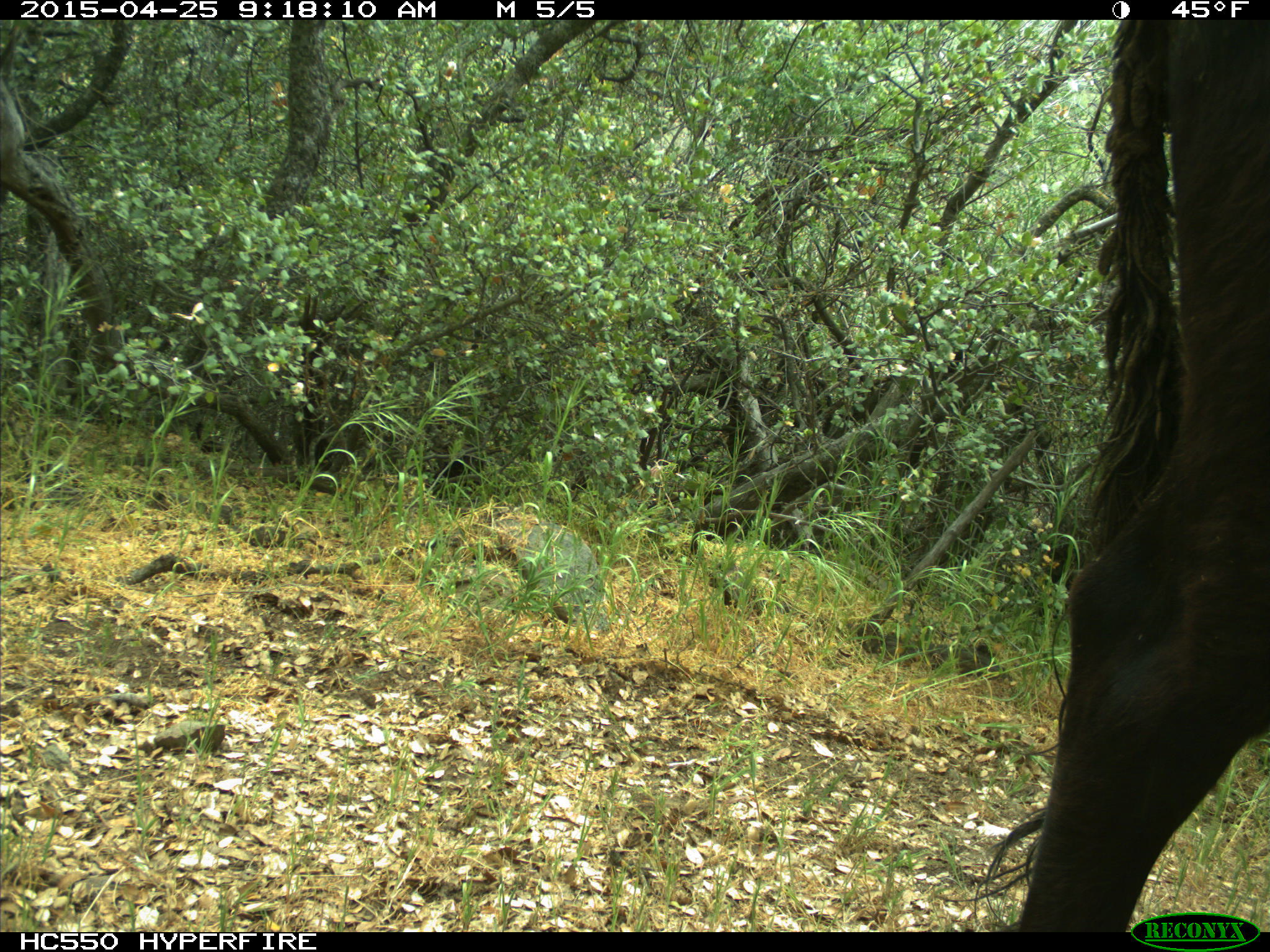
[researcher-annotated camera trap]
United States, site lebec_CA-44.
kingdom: Animalia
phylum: Chordata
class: Mammalia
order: Artiodactyla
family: Suidae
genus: Sus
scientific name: Sus scrofa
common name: wild boar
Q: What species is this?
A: Sus scrofa (wild boar).